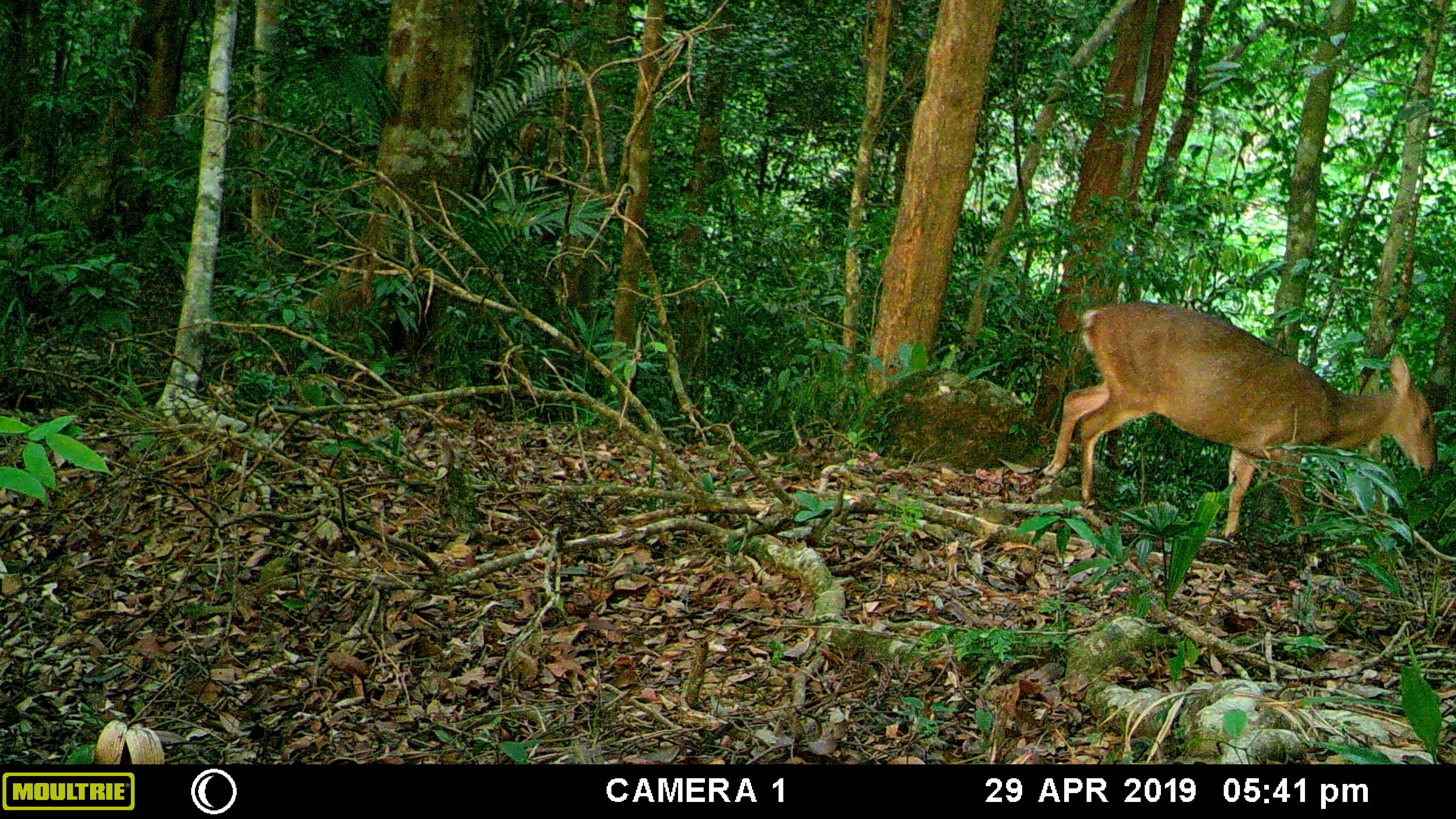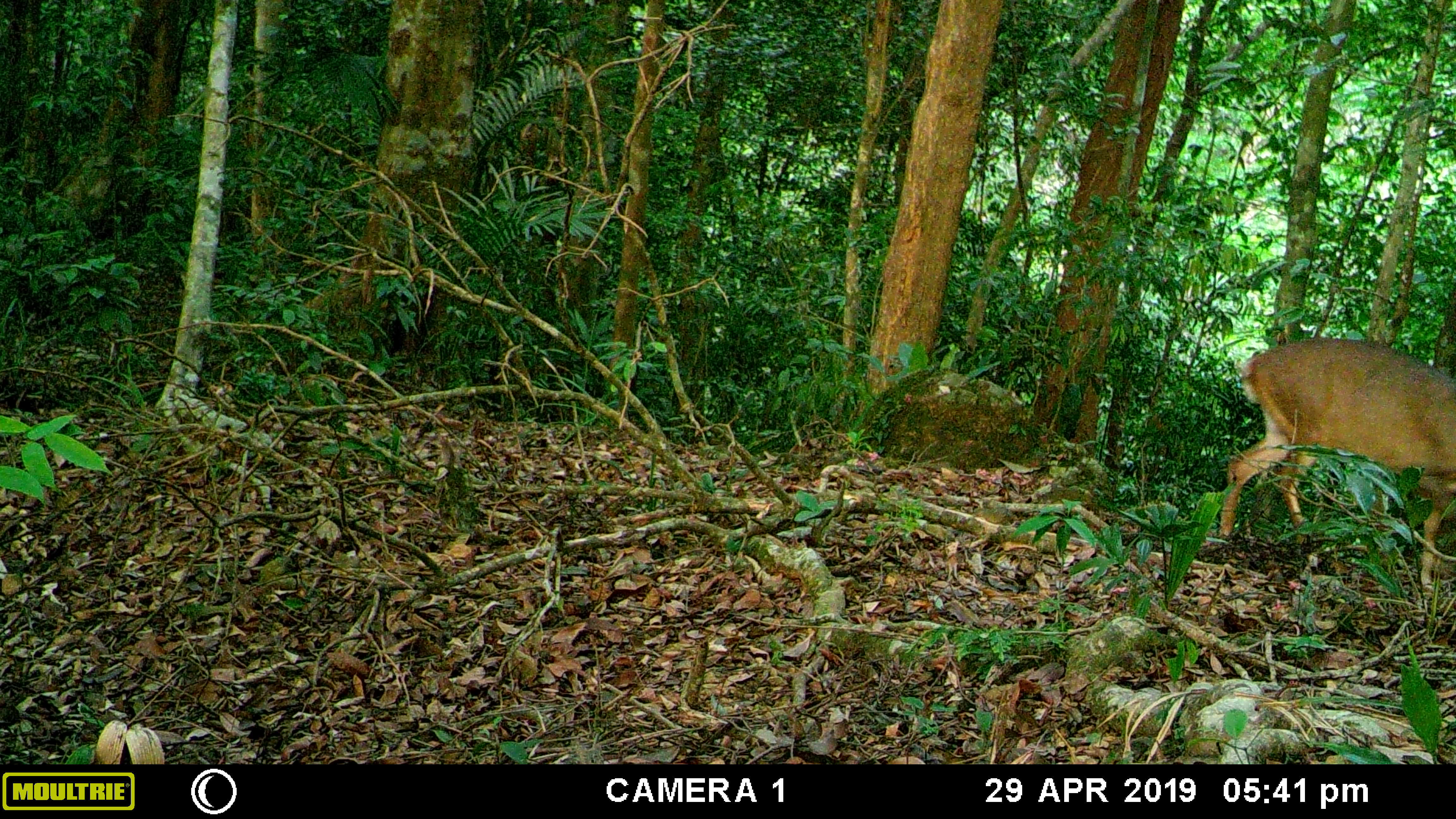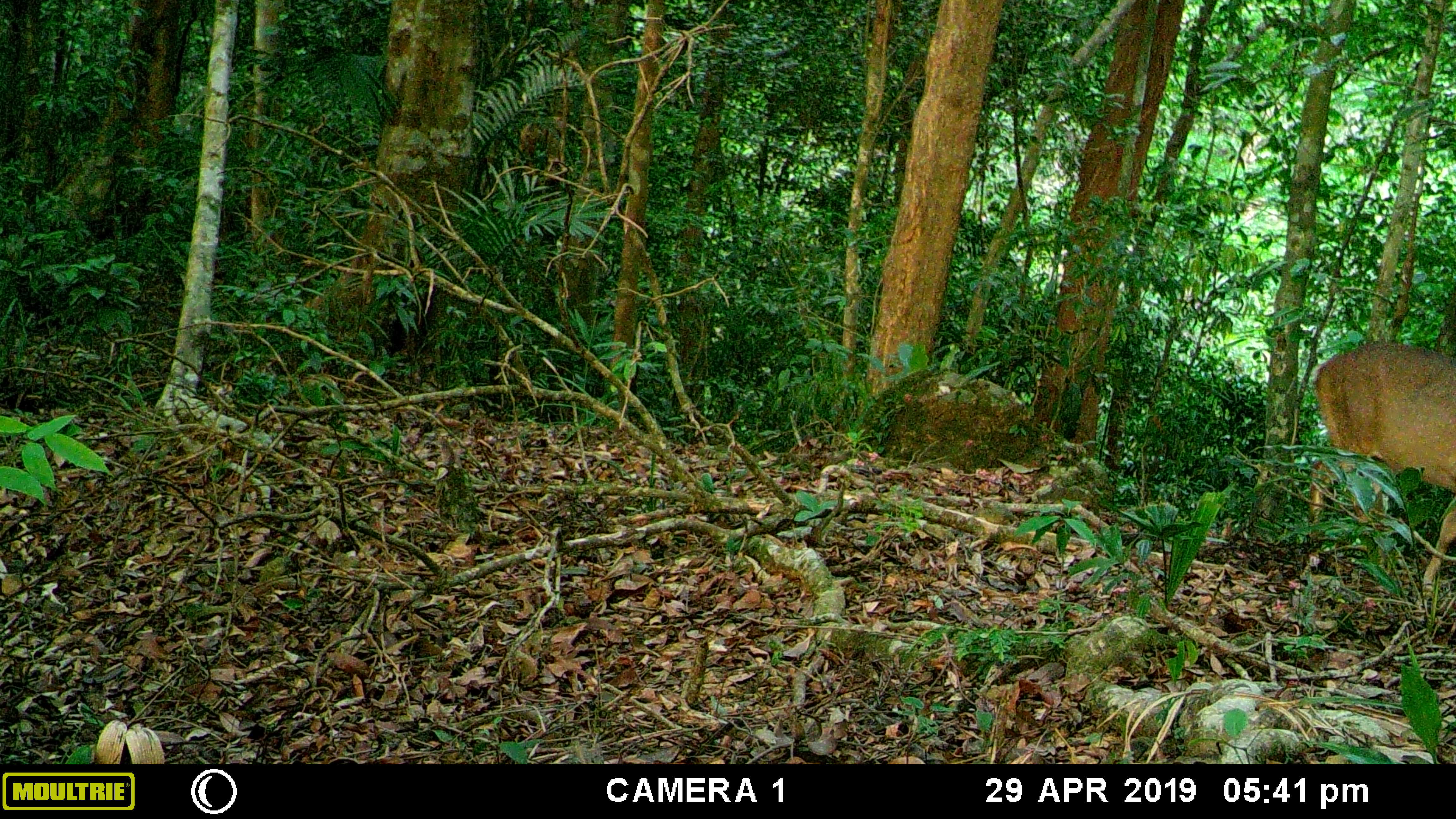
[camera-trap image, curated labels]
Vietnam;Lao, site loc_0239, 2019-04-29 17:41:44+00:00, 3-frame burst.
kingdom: Animalia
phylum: Chordata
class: Mammalia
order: Artiodactyla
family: Cervidae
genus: Muntiacus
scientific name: Muntiacus vuquangensis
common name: large-antlered muntjac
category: large antlered muntjac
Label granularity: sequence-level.